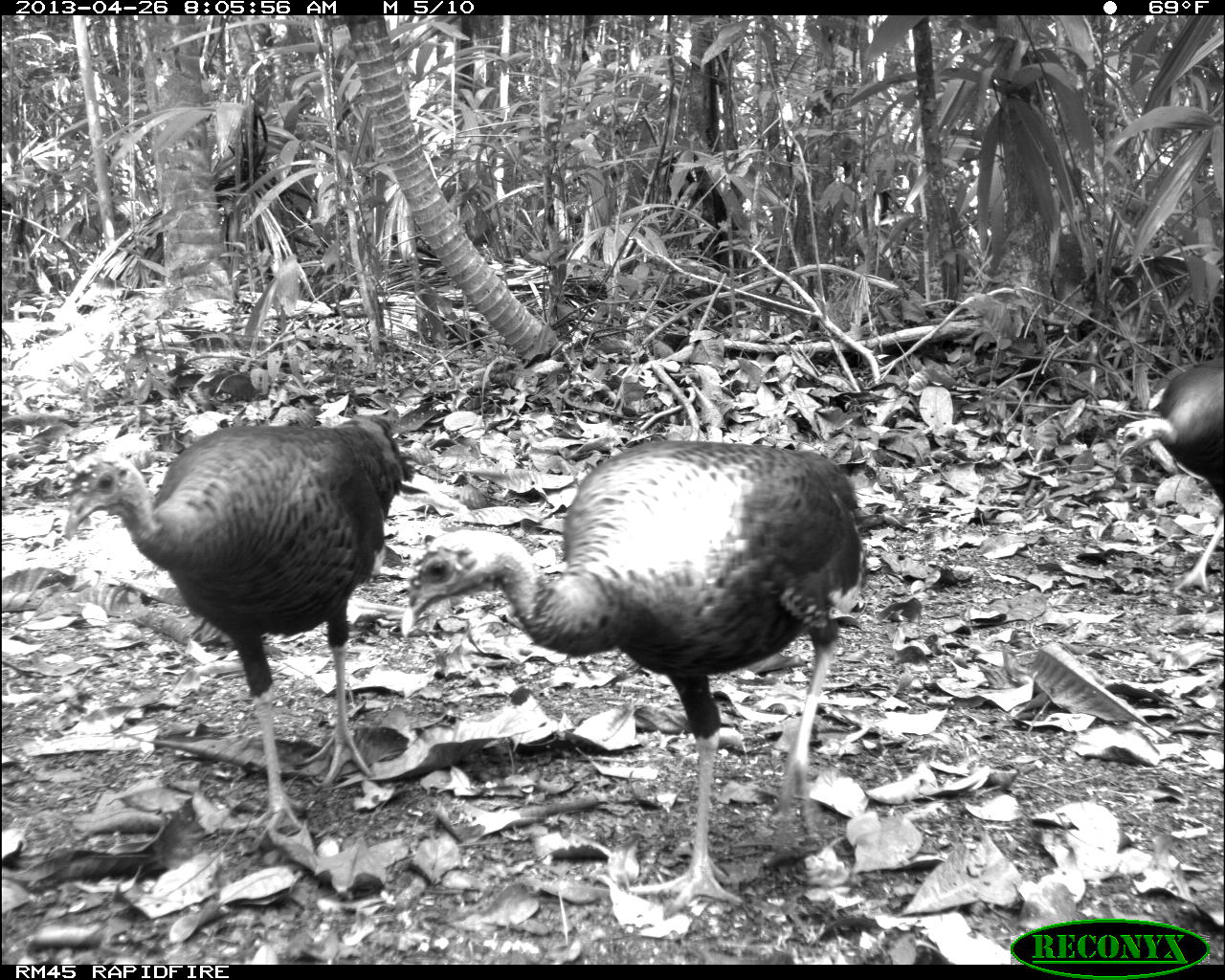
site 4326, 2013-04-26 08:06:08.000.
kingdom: Animalia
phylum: Chordata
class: Aves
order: Galliformes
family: Phasianidae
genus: Meleagris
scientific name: Meleagris ocellata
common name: ocellated turkey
Meleagris ocellata (ocellated turkey), count 4.